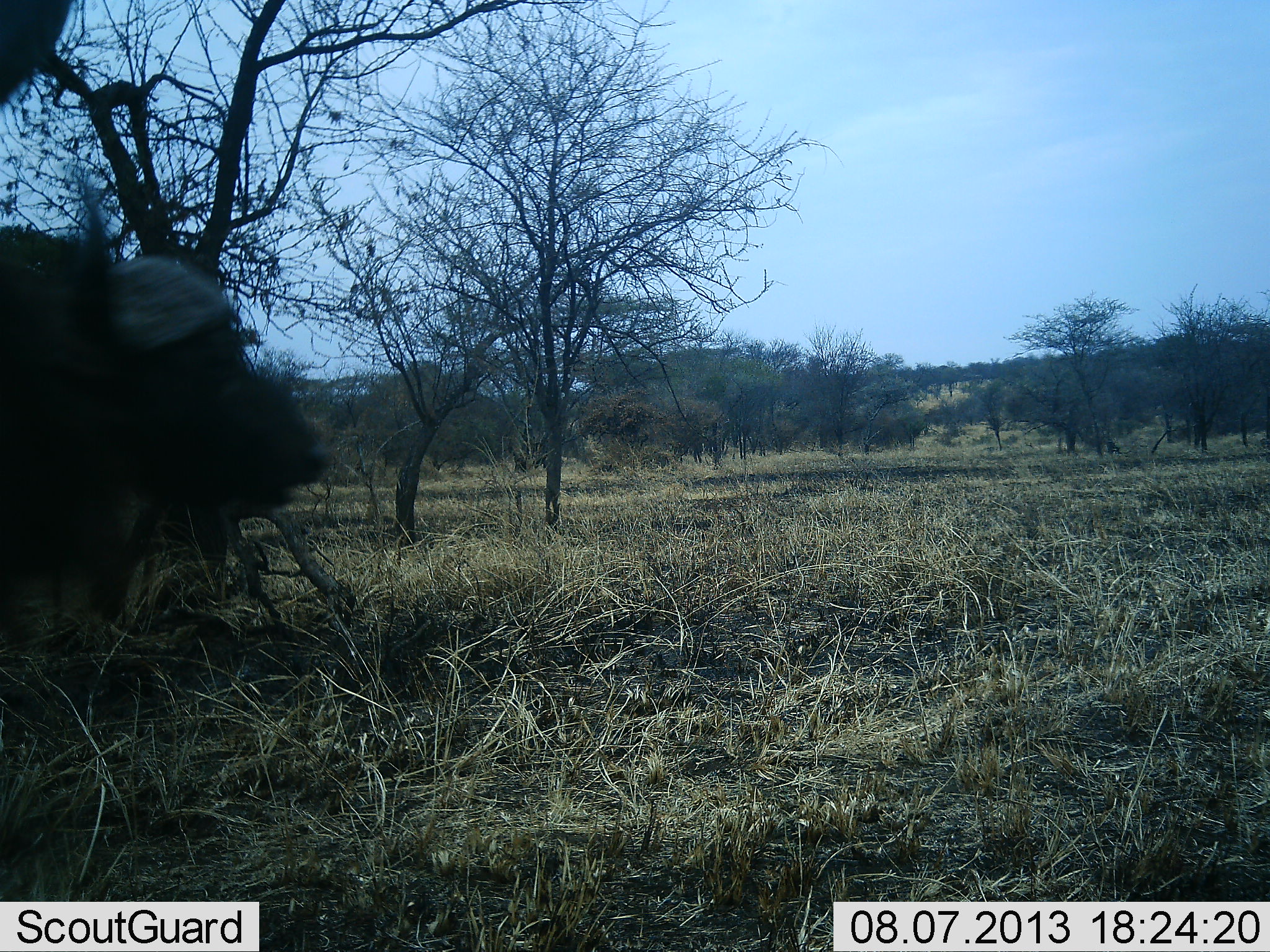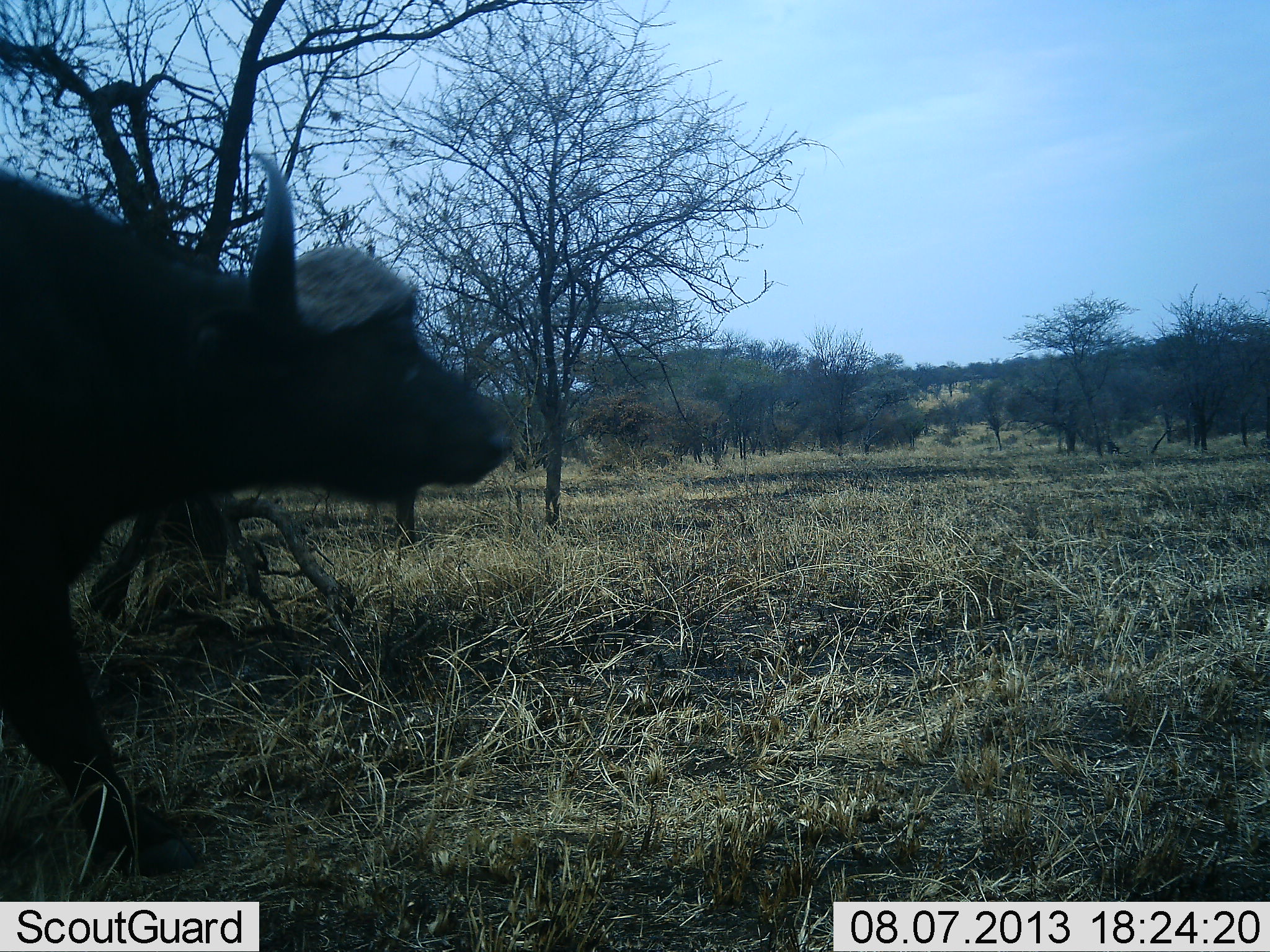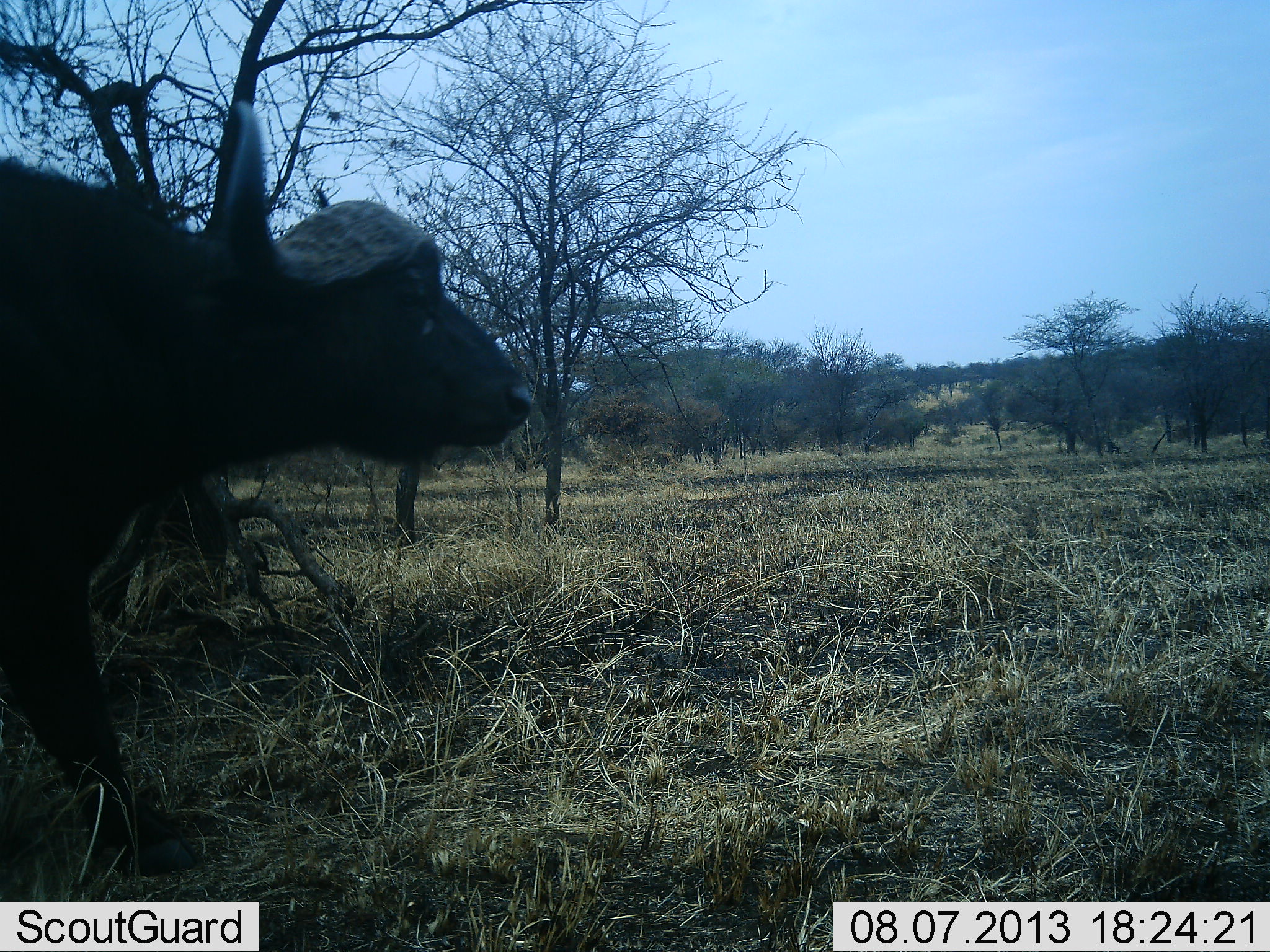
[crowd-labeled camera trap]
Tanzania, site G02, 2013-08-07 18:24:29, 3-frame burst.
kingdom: Animalia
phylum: Chordata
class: Mammalia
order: Artiodactyla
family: Bovidae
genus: Syncerus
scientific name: Syncerus caffer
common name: cape buffalo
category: buffalo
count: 1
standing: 20%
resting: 0%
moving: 80%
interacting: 10%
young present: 0%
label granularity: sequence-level